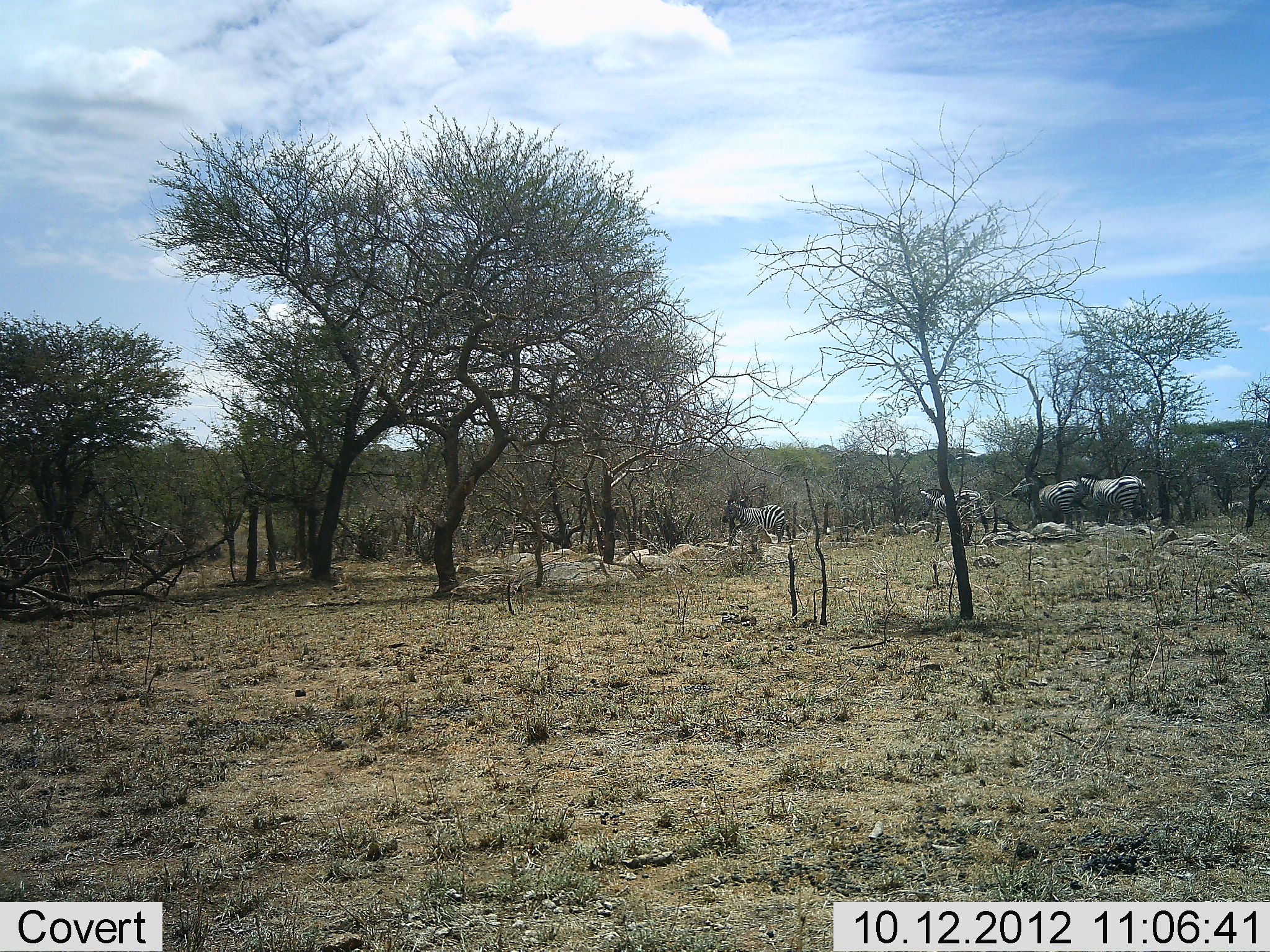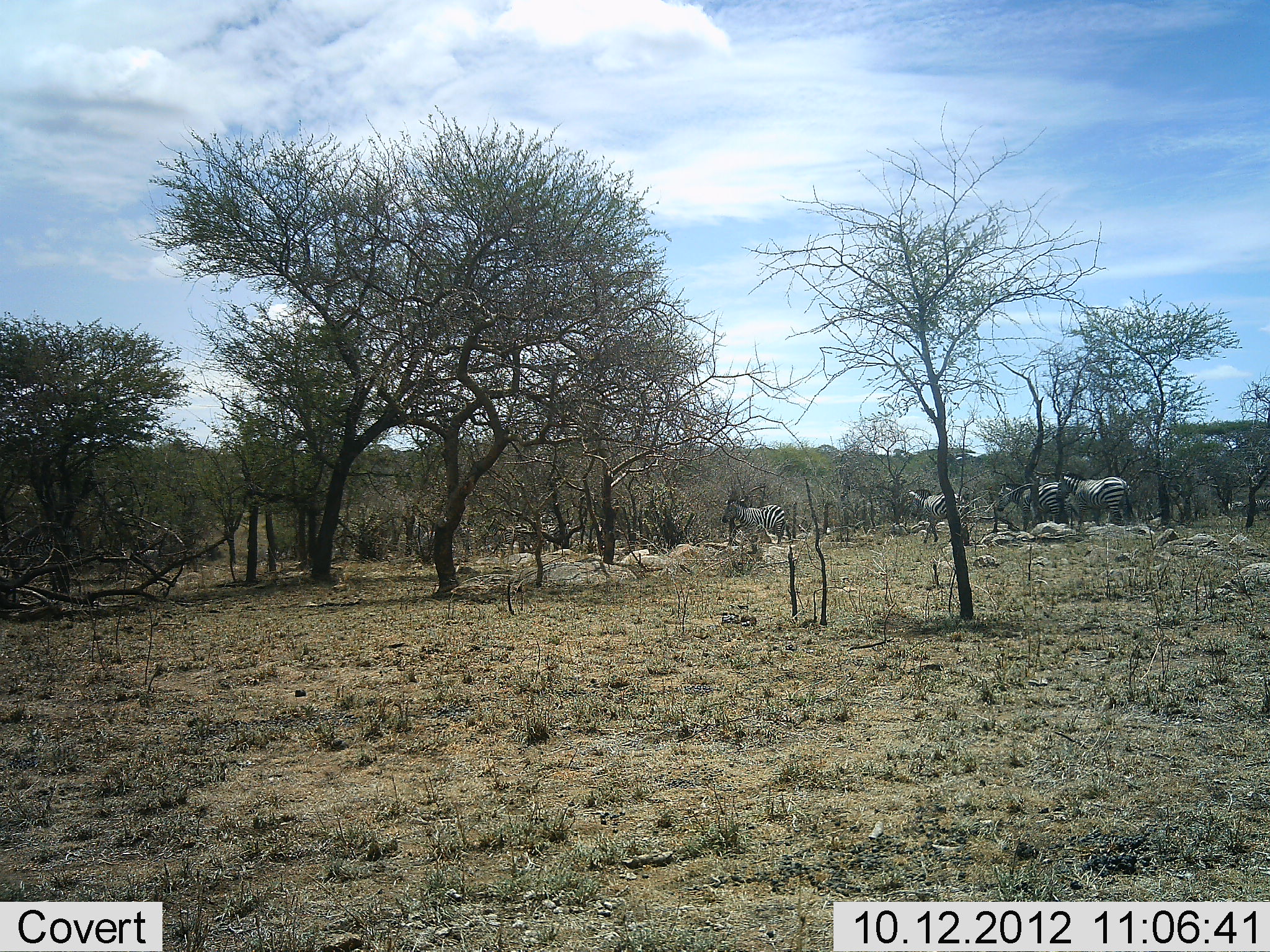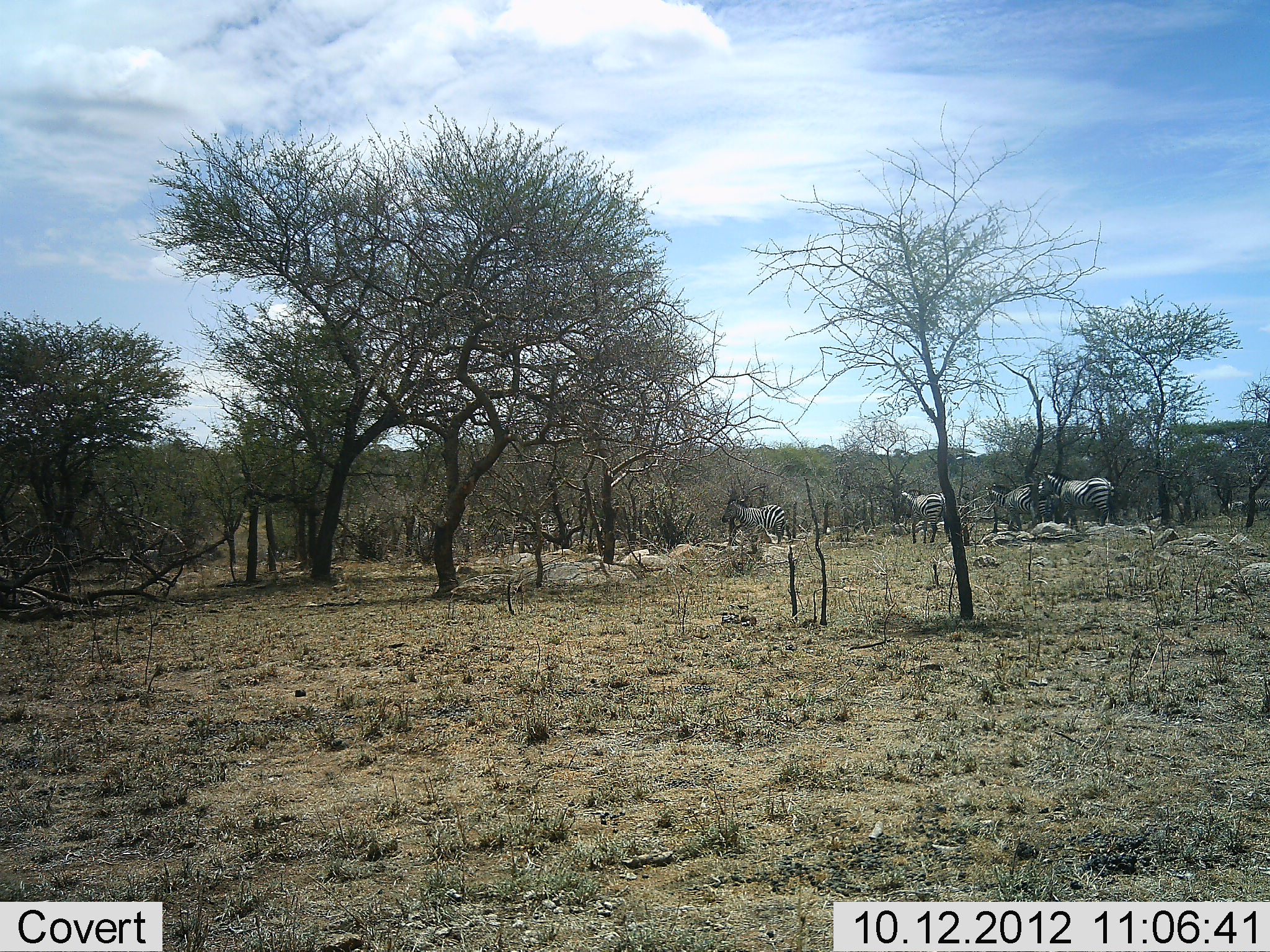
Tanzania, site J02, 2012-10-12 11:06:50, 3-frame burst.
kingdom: Animalia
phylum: Chordata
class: Mammalia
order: Perissodactyla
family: Equidae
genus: Equus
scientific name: Equus quagga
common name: plains zebra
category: zebra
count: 5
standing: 73%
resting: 9%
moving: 91%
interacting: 0%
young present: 0%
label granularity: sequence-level